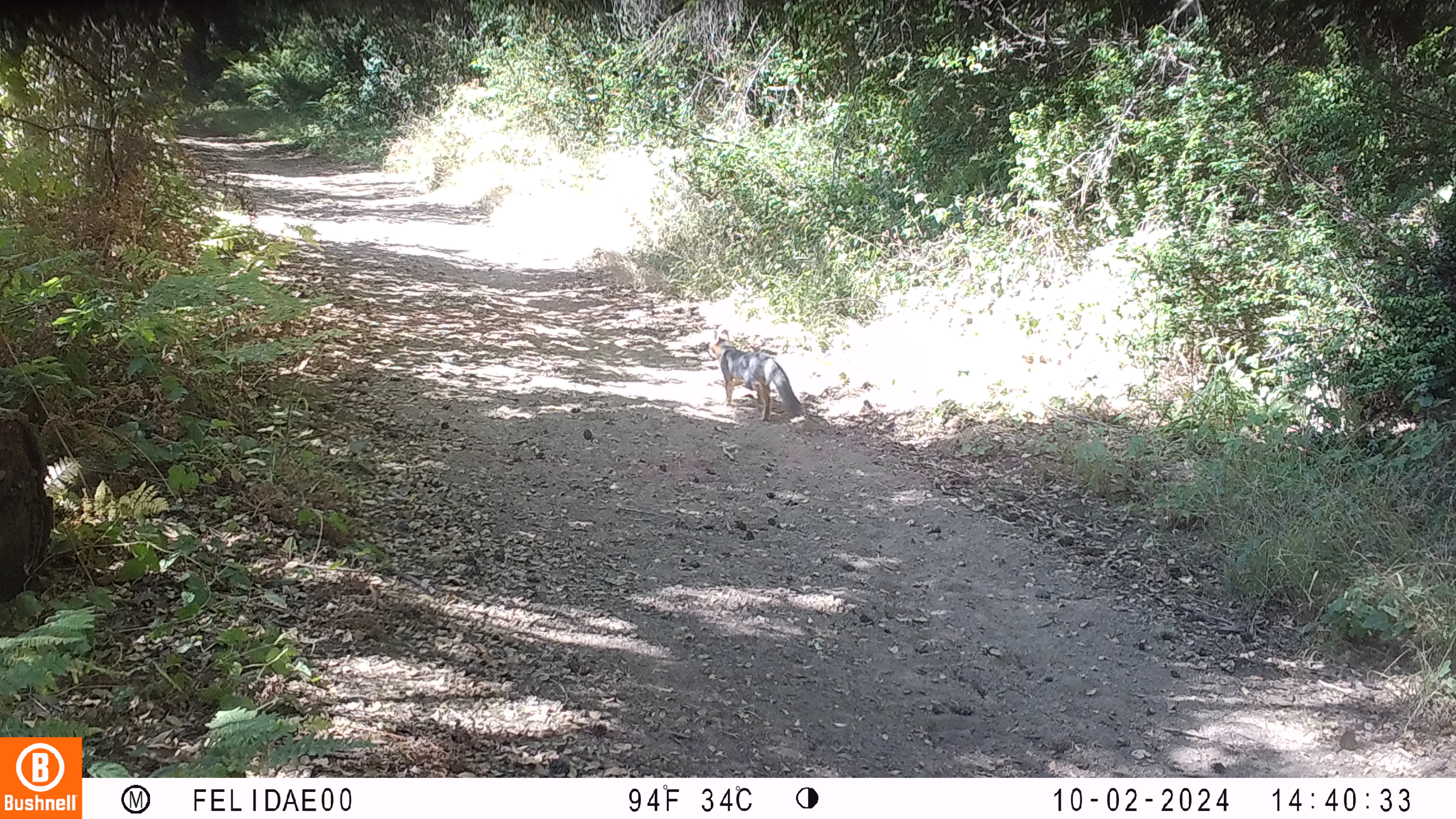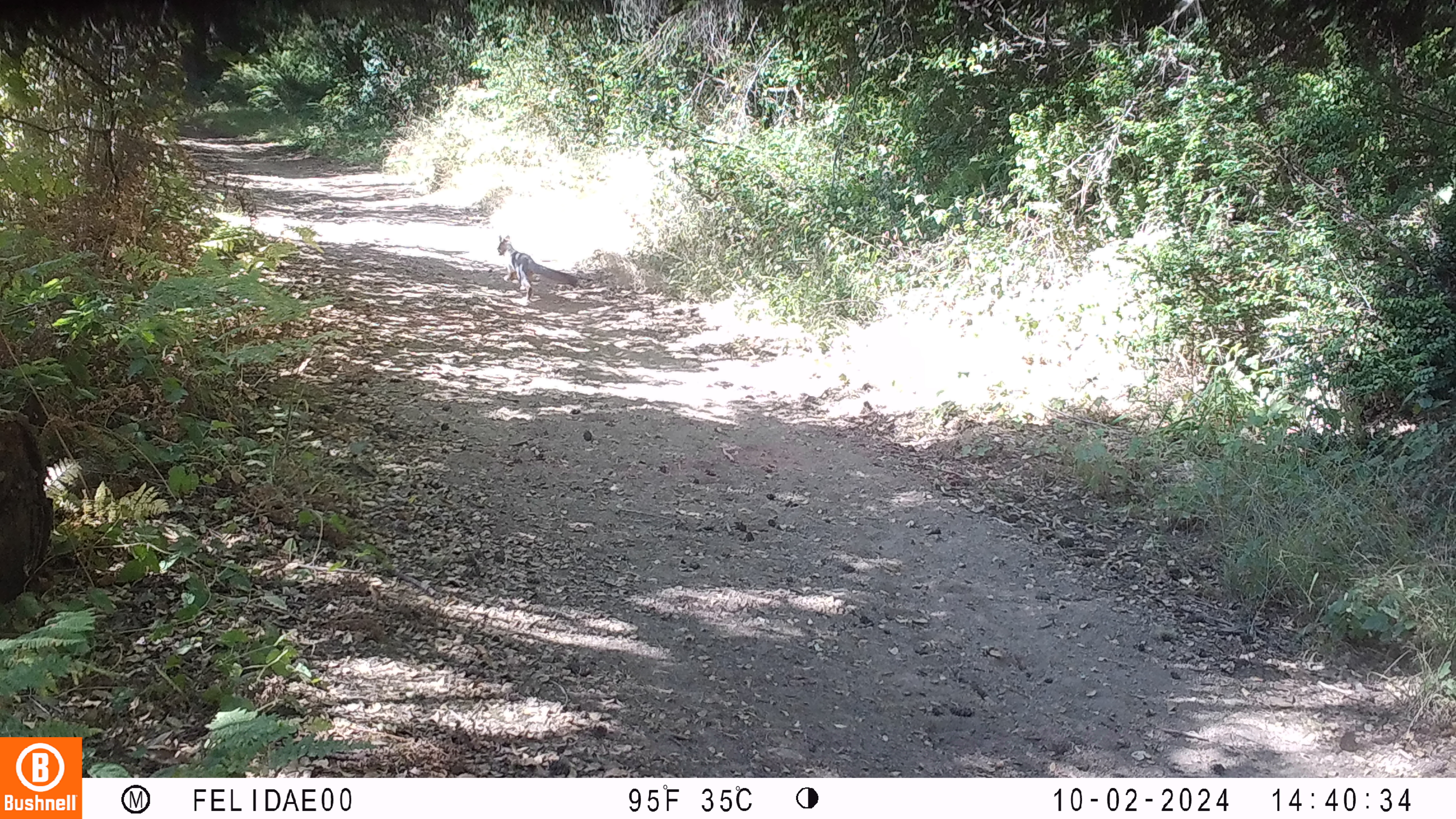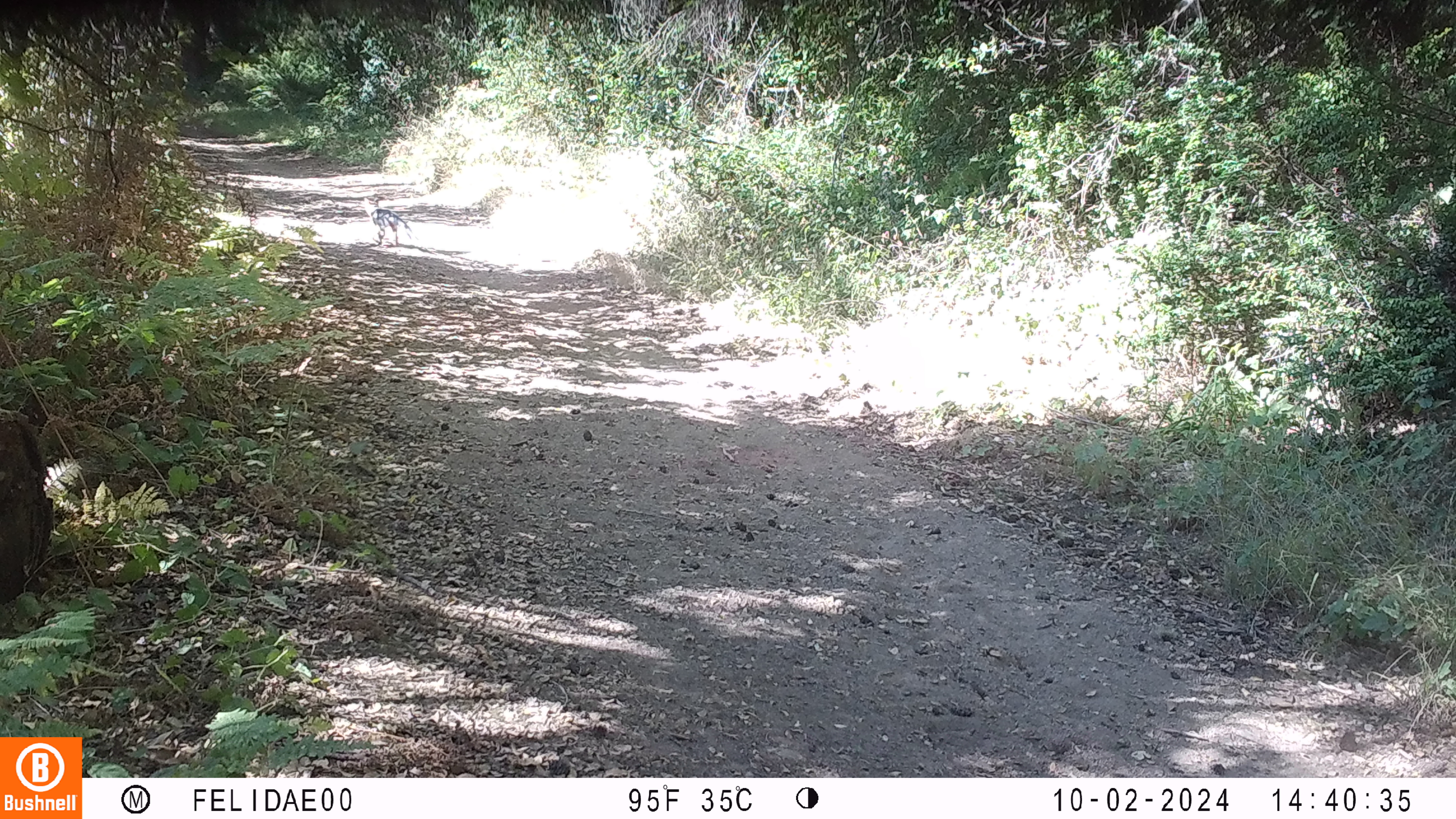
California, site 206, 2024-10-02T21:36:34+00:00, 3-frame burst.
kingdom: Animalia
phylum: Chordata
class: Mammalia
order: Carnivora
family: Canidae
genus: Urocyon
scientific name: Urocyon cinereoargenteus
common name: gray fox